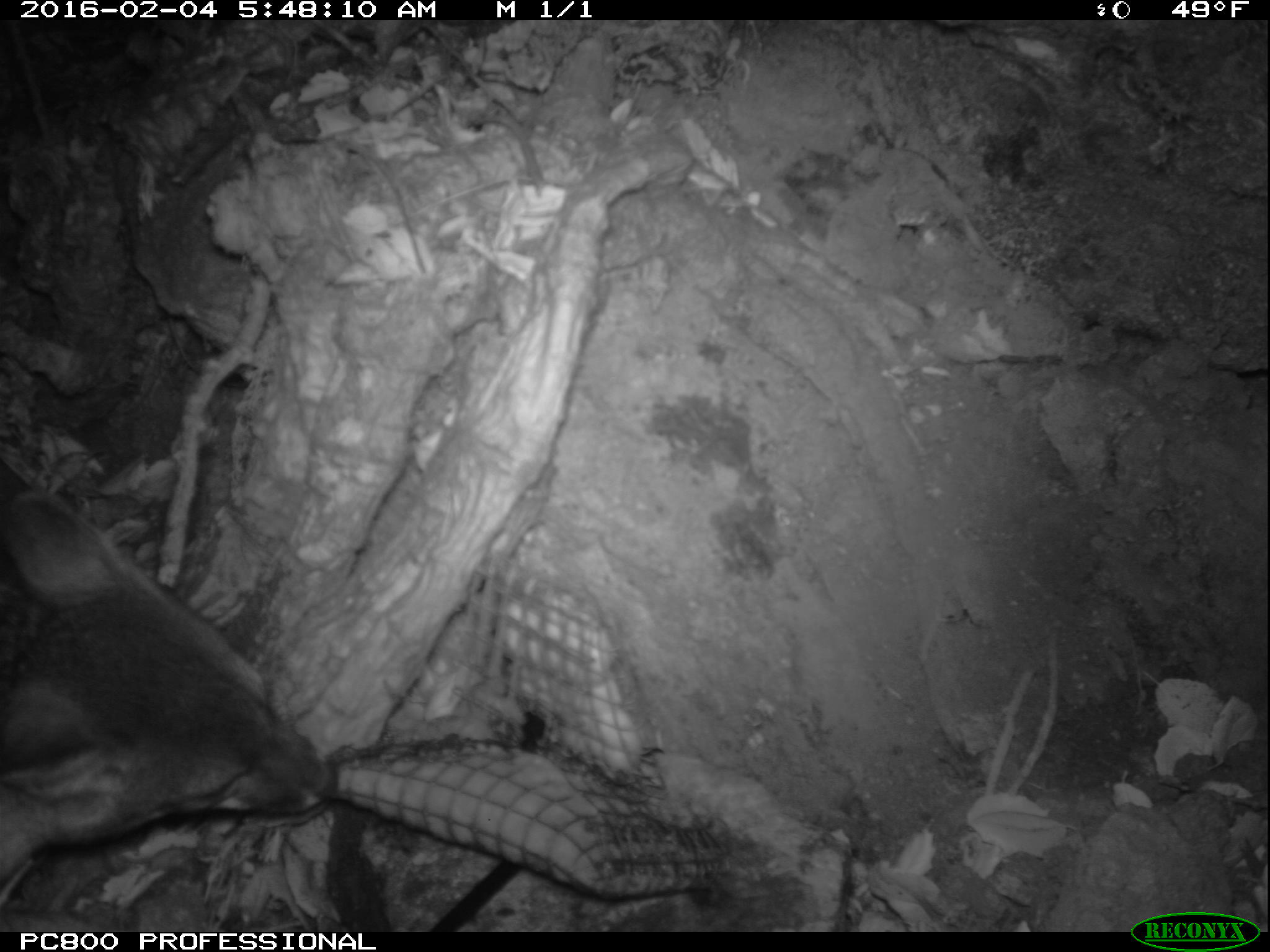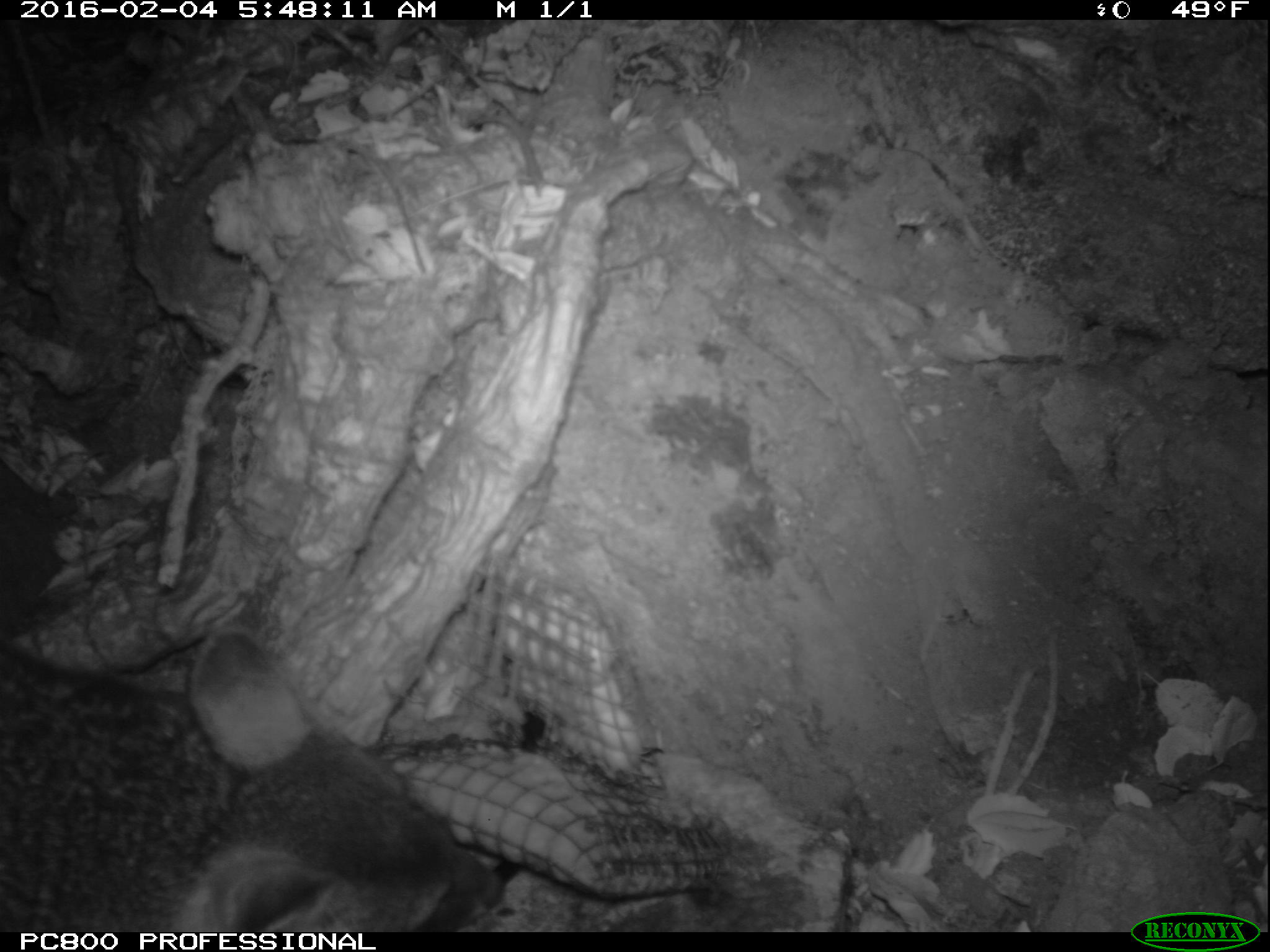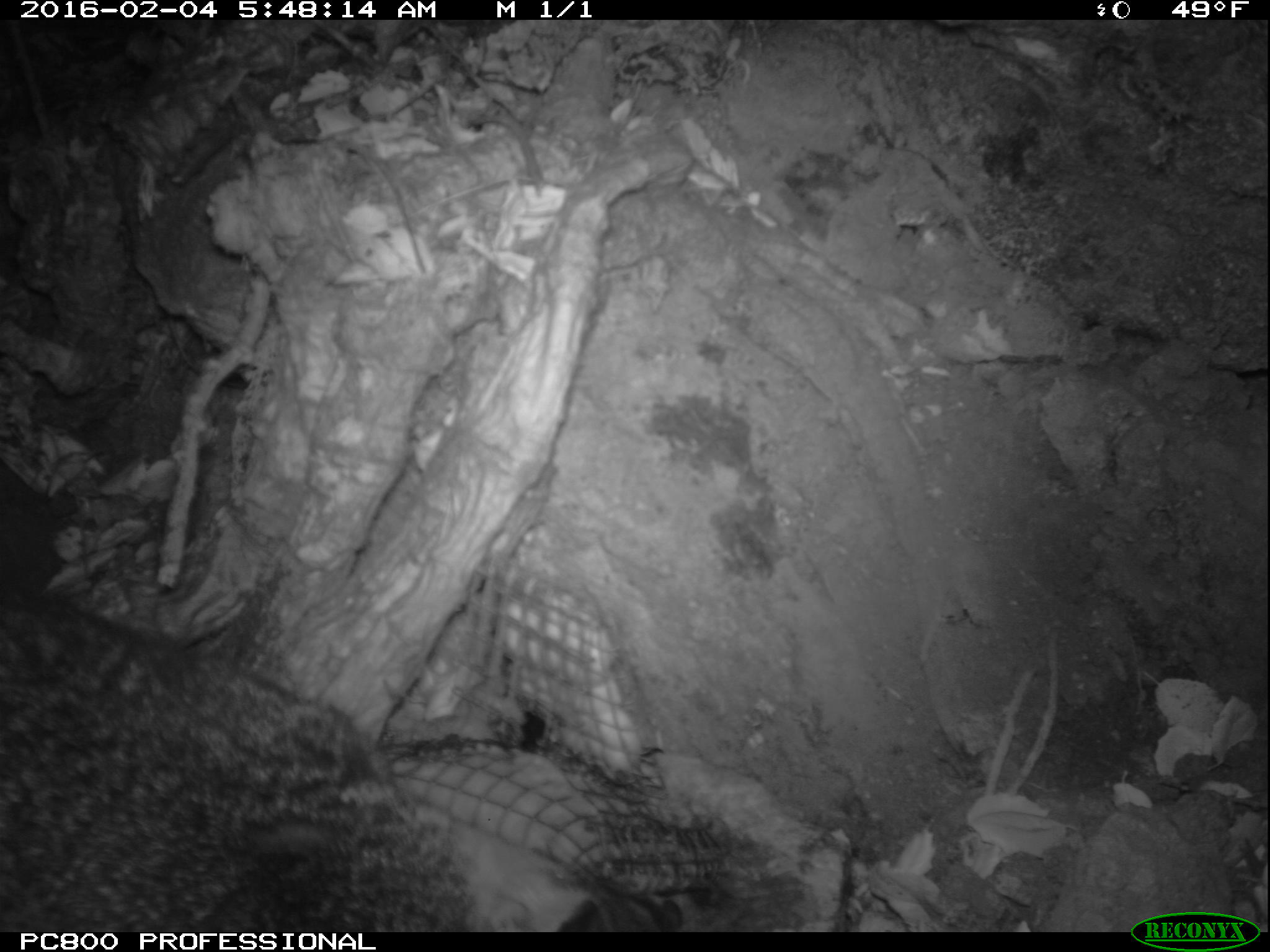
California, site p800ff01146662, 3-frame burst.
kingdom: Animalia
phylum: Chordata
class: Mammalia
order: Carnivora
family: Canidae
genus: Urocyon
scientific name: Urocyon littoralis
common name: island fox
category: fox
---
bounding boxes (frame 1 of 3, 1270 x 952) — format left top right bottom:
fox: 0 491 347 932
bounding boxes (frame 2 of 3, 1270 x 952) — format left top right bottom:
fox: 0 628 501 932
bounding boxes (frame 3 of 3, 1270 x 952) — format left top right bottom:
fox: 0 588 682 932